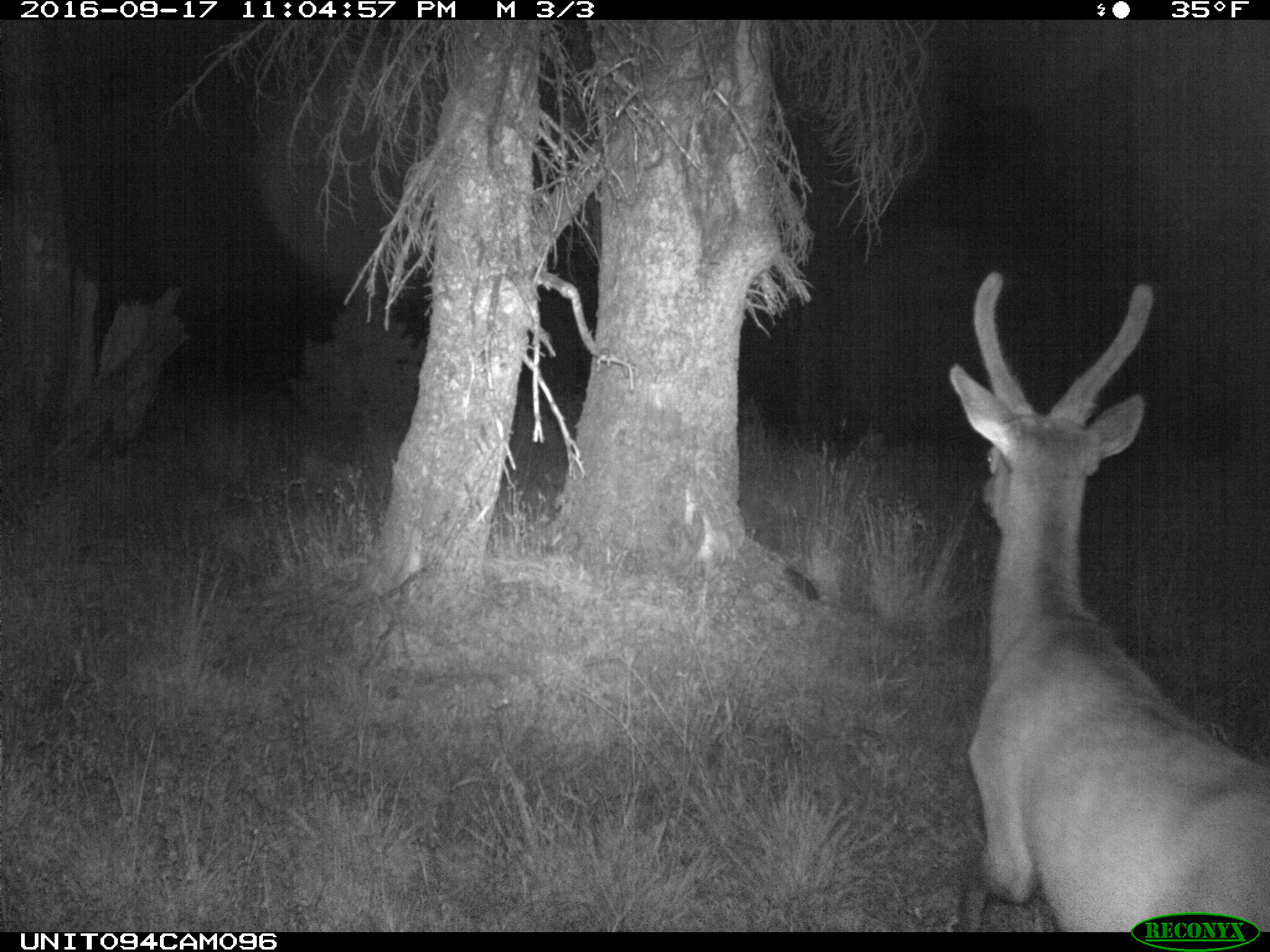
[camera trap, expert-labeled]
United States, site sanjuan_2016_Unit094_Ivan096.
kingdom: Animalia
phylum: Chordata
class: Mammalia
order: Artiodactyla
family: Cervidae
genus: Cervus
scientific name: Cervus elaphus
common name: red deer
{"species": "Cervus elaphus (red deer)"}